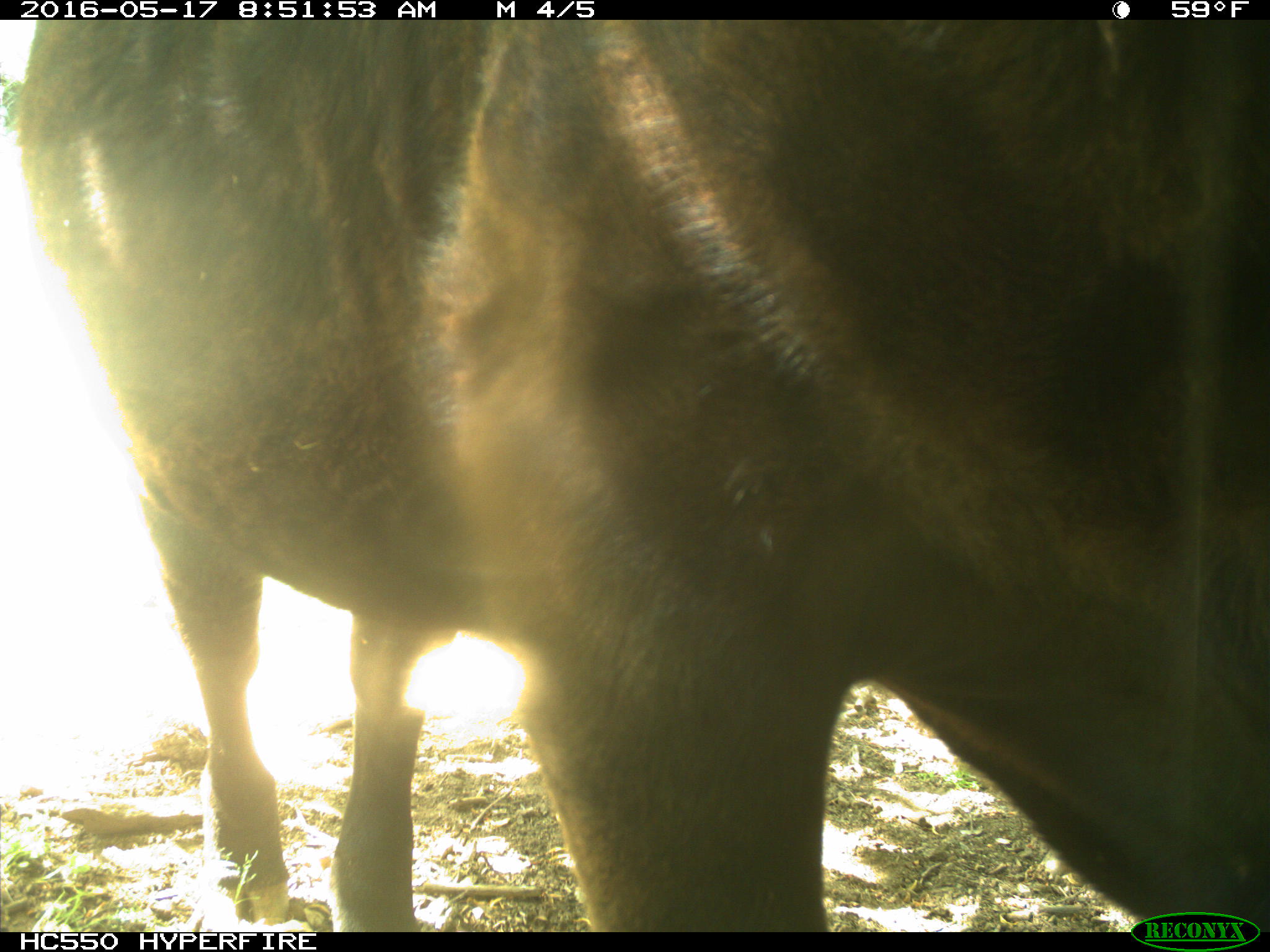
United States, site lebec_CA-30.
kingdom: Animalia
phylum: Chordata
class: Mammalia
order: Artiodactyla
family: Bovidae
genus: Bos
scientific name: Bos taurus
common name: domestic cow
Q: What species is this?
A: Bos taurus (domestic cow).